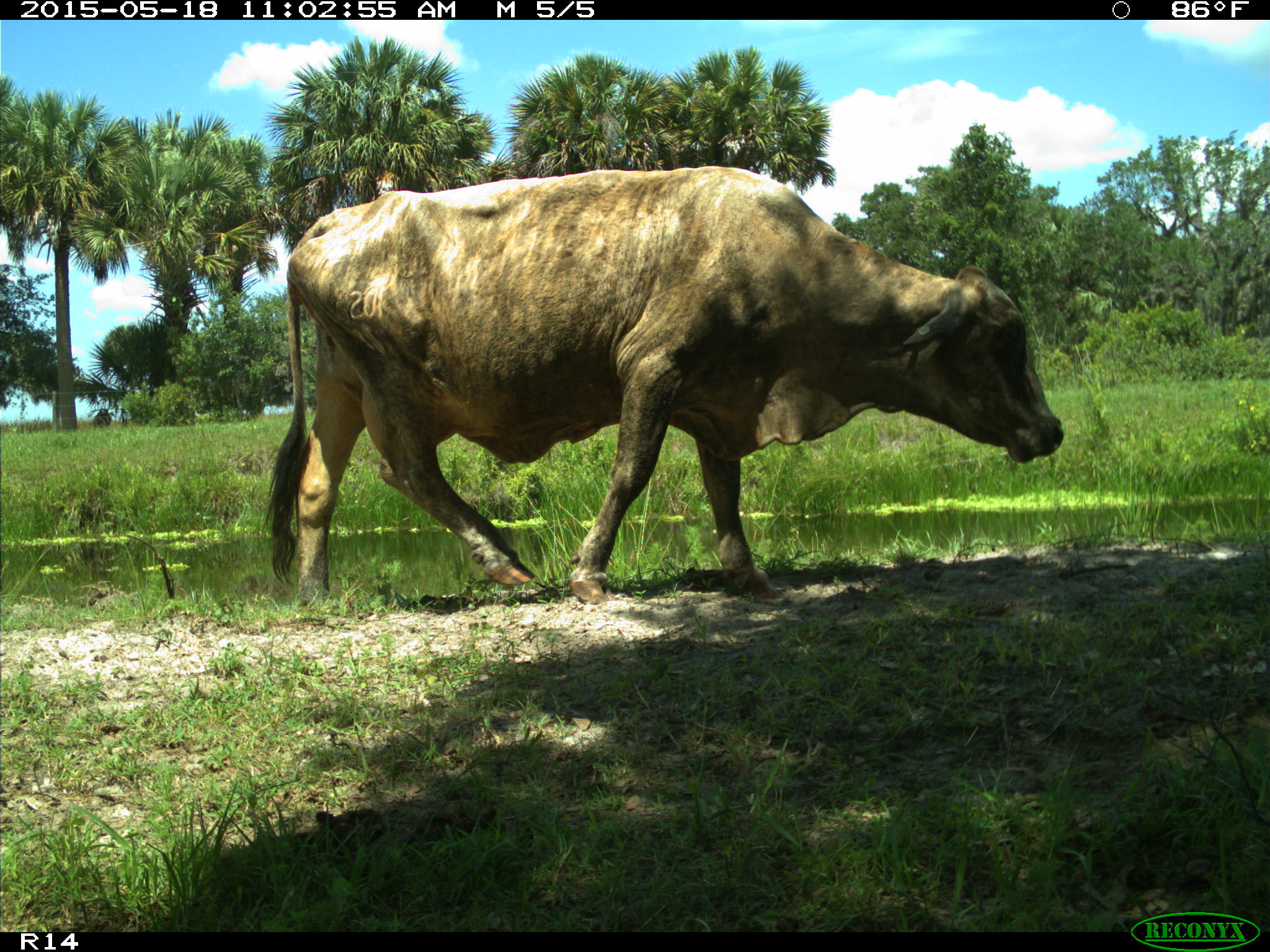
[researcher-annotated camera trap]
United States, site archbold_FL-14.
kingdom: Animalia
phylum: Chordata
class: Mammalia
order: Artiodactyla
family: Bovidae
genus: Bos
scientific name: Bos taurus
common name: domestic cow